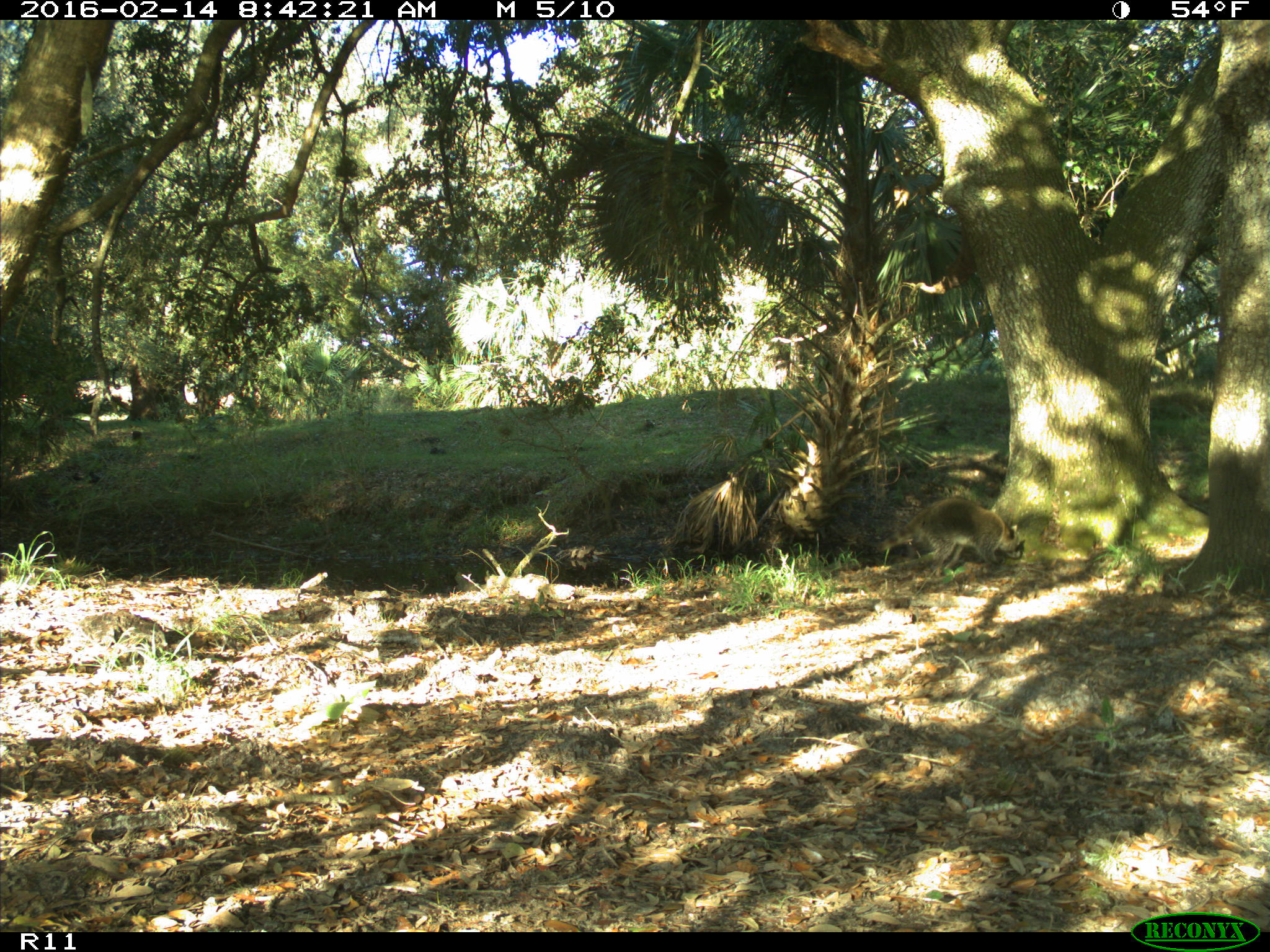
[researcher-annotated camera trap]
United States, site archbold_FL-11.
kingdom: Animalia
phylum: Chordata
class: Mammalia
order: Carnivora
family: Procyonidae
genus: Procyon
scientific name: Procyon lotor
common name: common raccoon